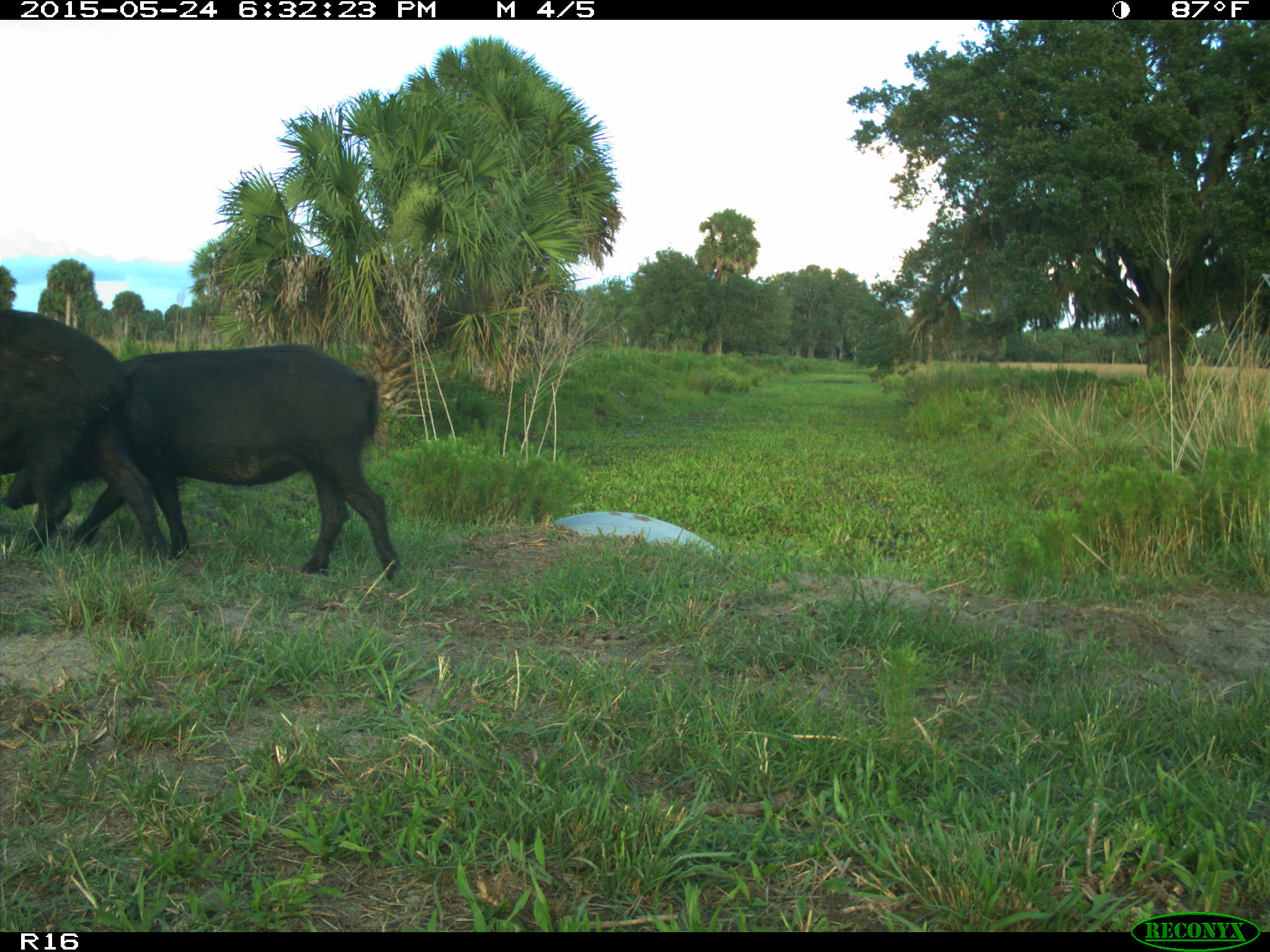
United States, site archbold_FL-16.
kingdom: Animalia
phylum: Chordata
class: Mammalia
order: Artiodactyla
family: Suidae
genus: Sus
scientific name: Sus scrofa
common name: wild boar